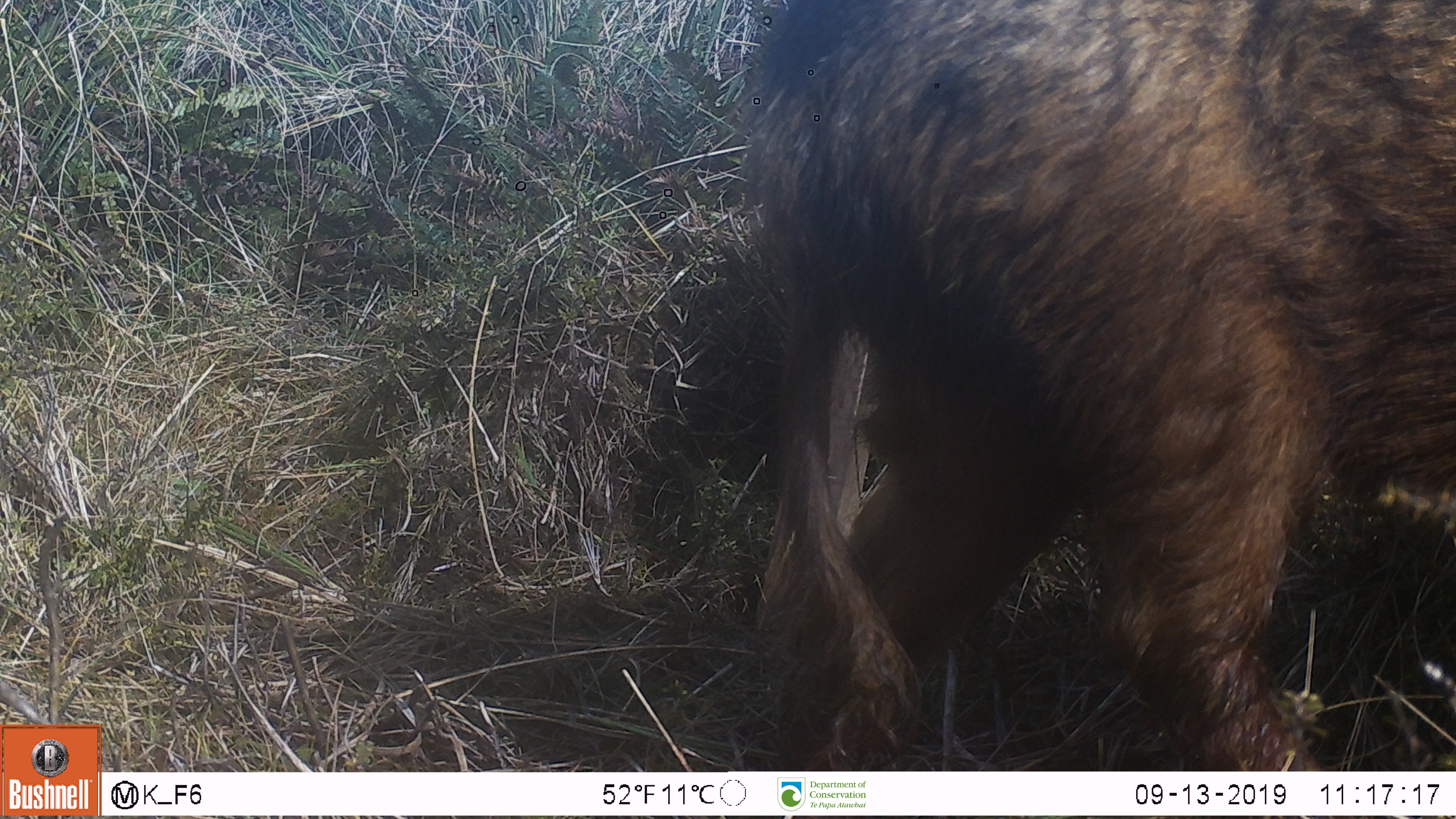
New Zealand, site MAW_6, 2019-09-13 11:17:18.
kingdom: Animalia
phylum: Chordata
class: Mammalia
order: Artiodactyla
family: Suidae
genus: Sus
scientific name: Sus scrofa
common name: pig